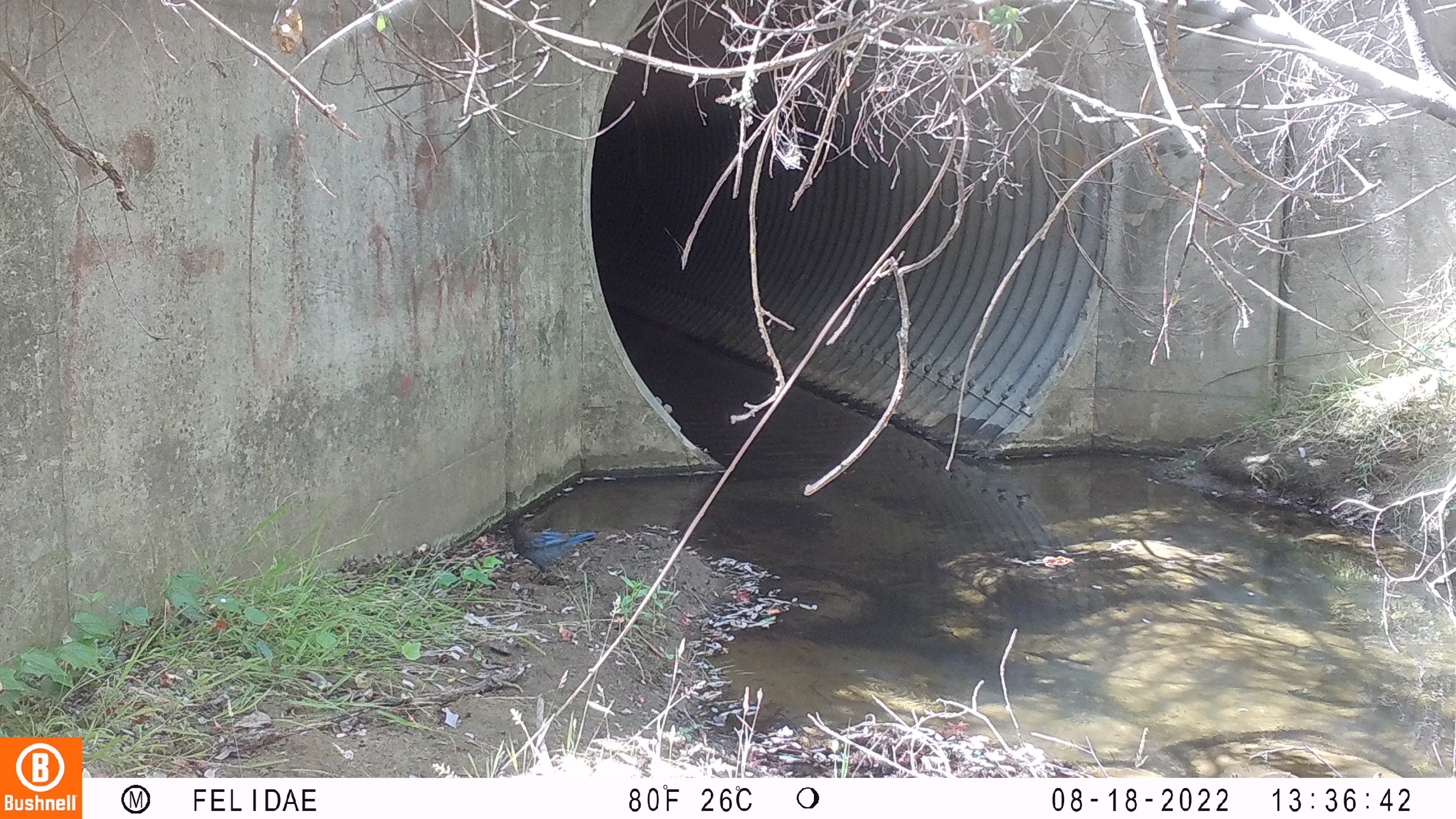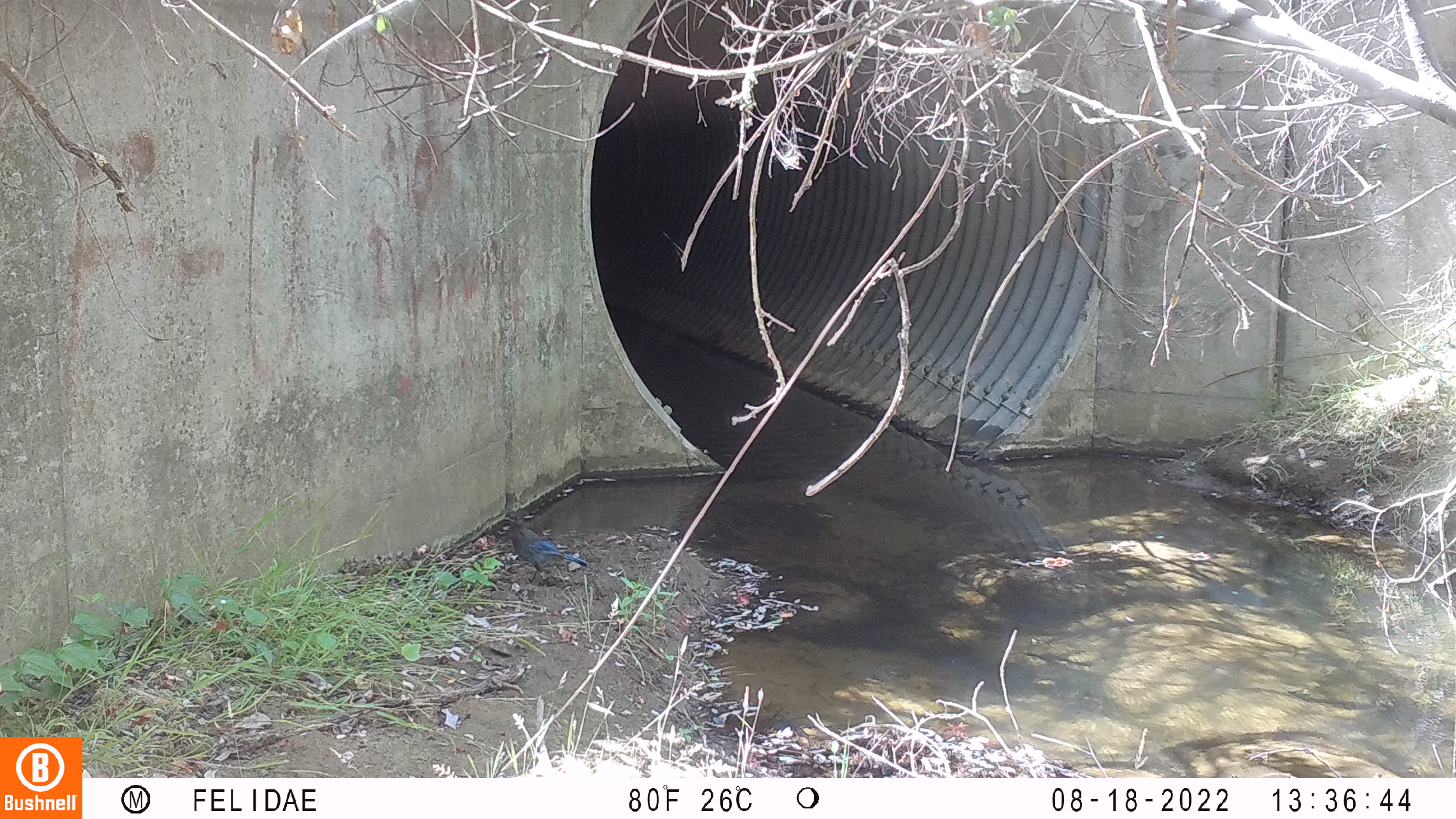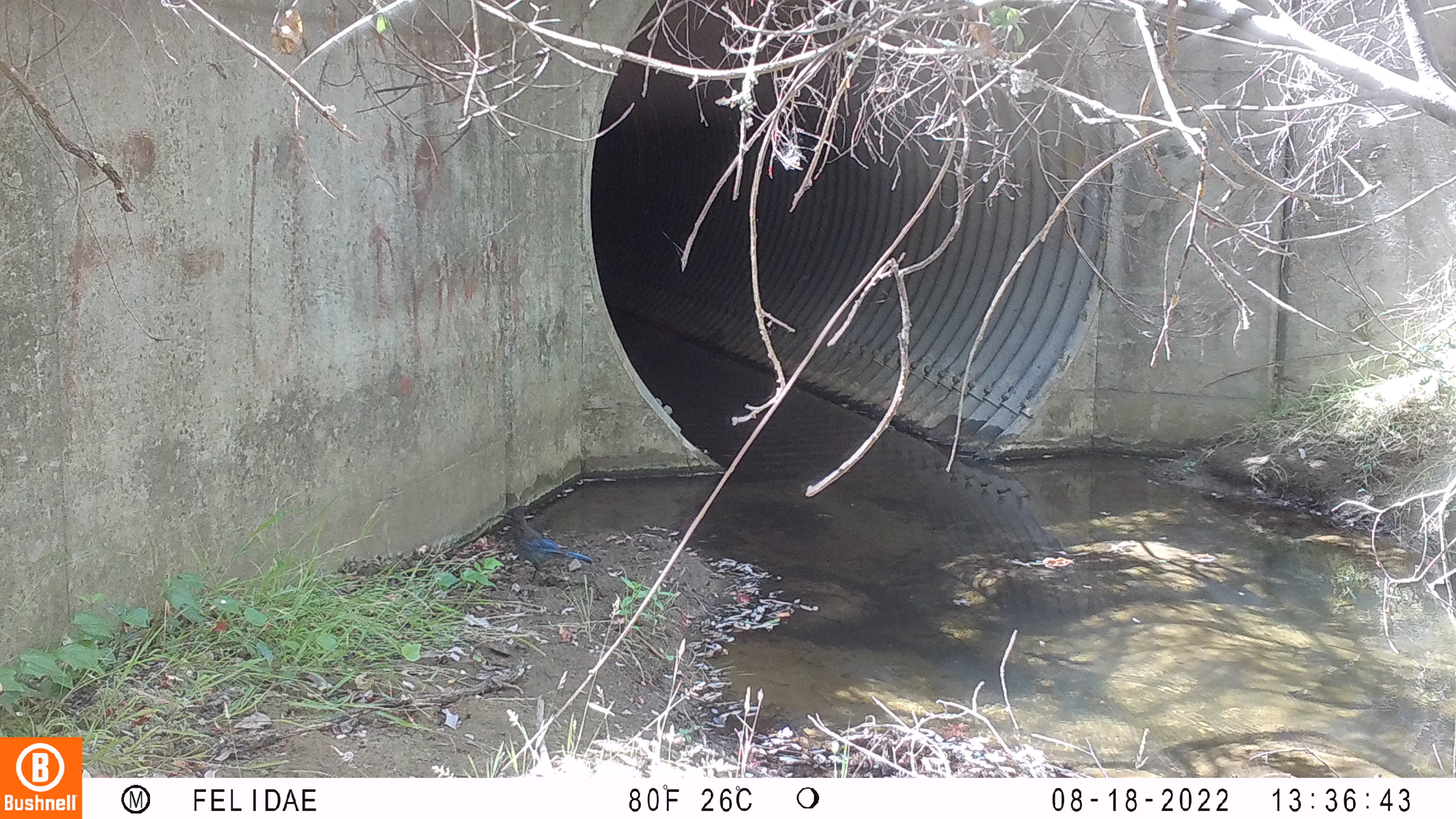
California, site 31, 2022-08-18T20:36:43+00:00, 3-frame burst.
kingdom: Animalia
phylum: Chordata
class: Aves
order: Passeriformes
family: Corvidae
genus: Cyanocitta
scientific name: Cyanocitta stelleri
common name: steller's jay